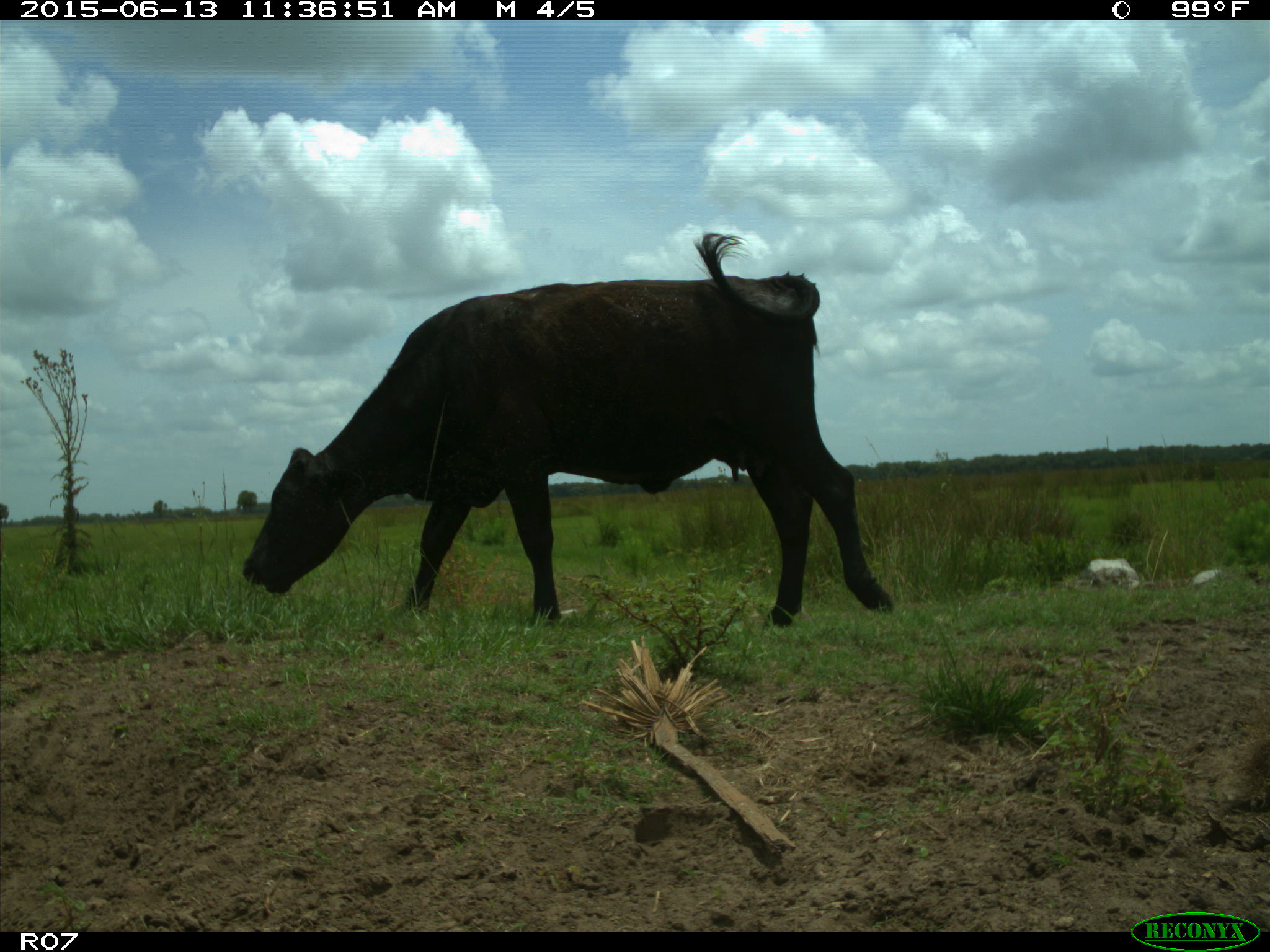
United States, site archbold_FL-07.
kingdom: Animalia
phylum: Chordata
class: Mammalia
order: Artiodactyla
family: Bovidae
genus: Bos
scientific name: Bos taurus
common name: domestic cow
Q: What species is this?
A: Bos taurus (domestic cow).